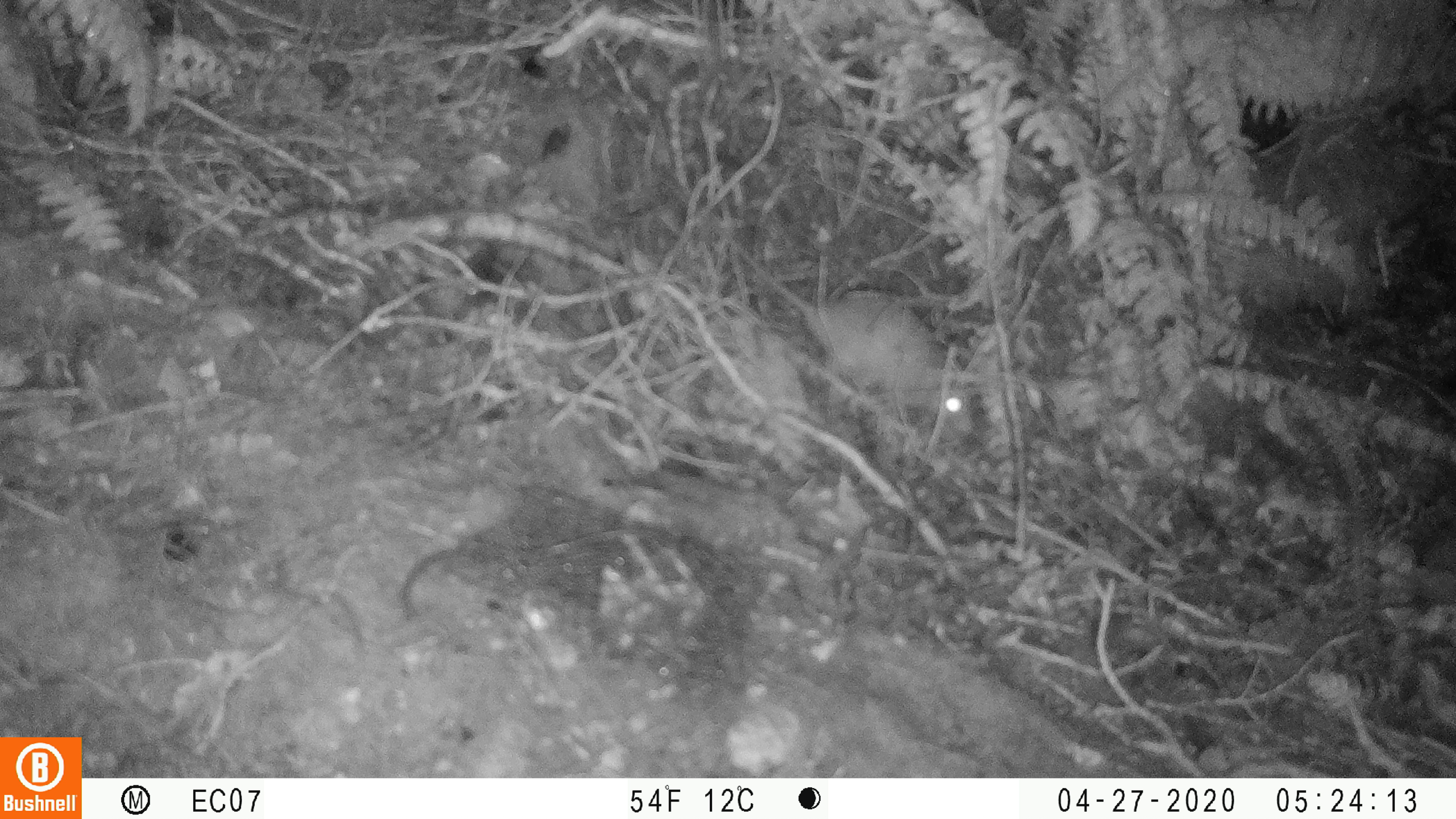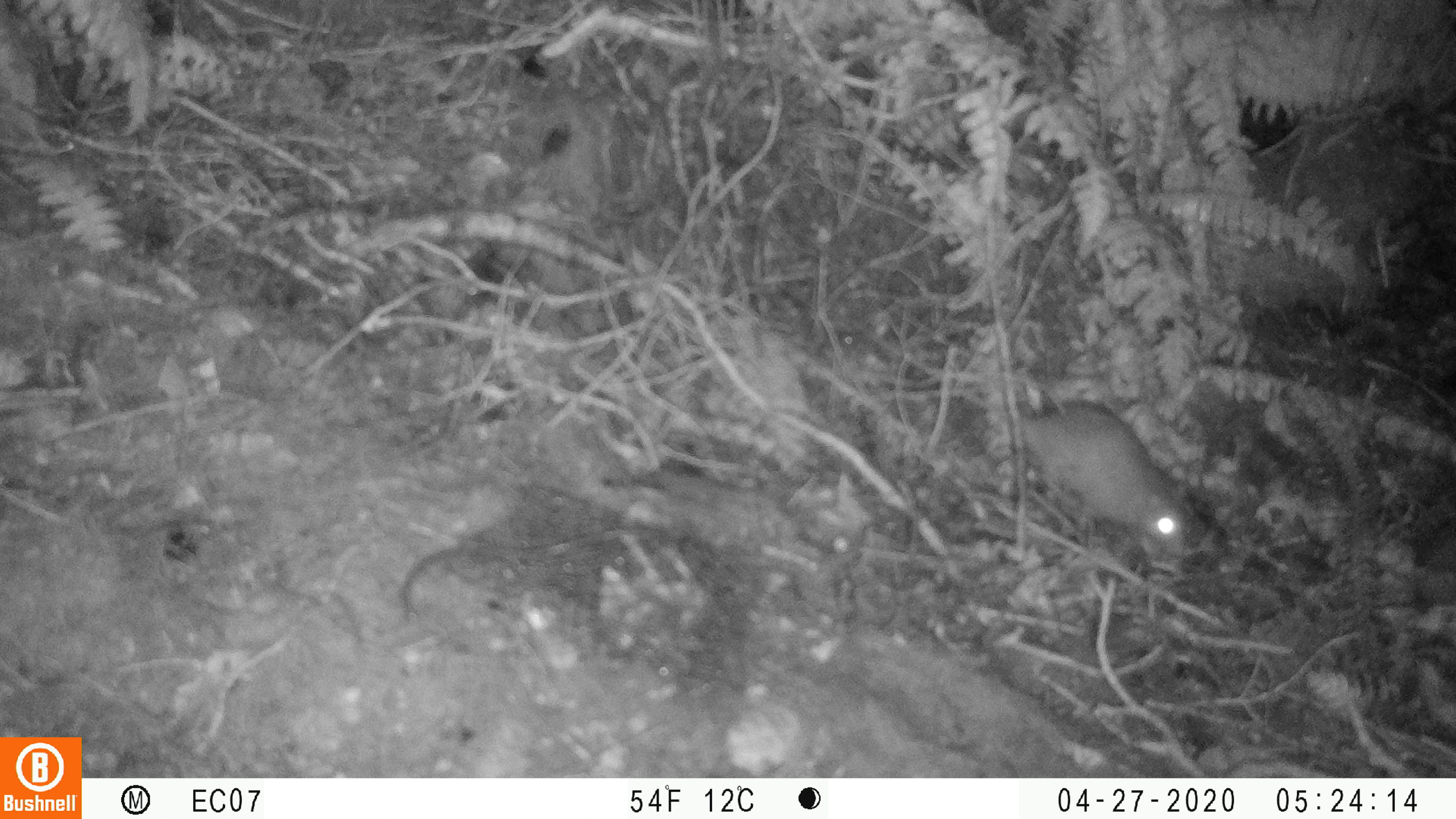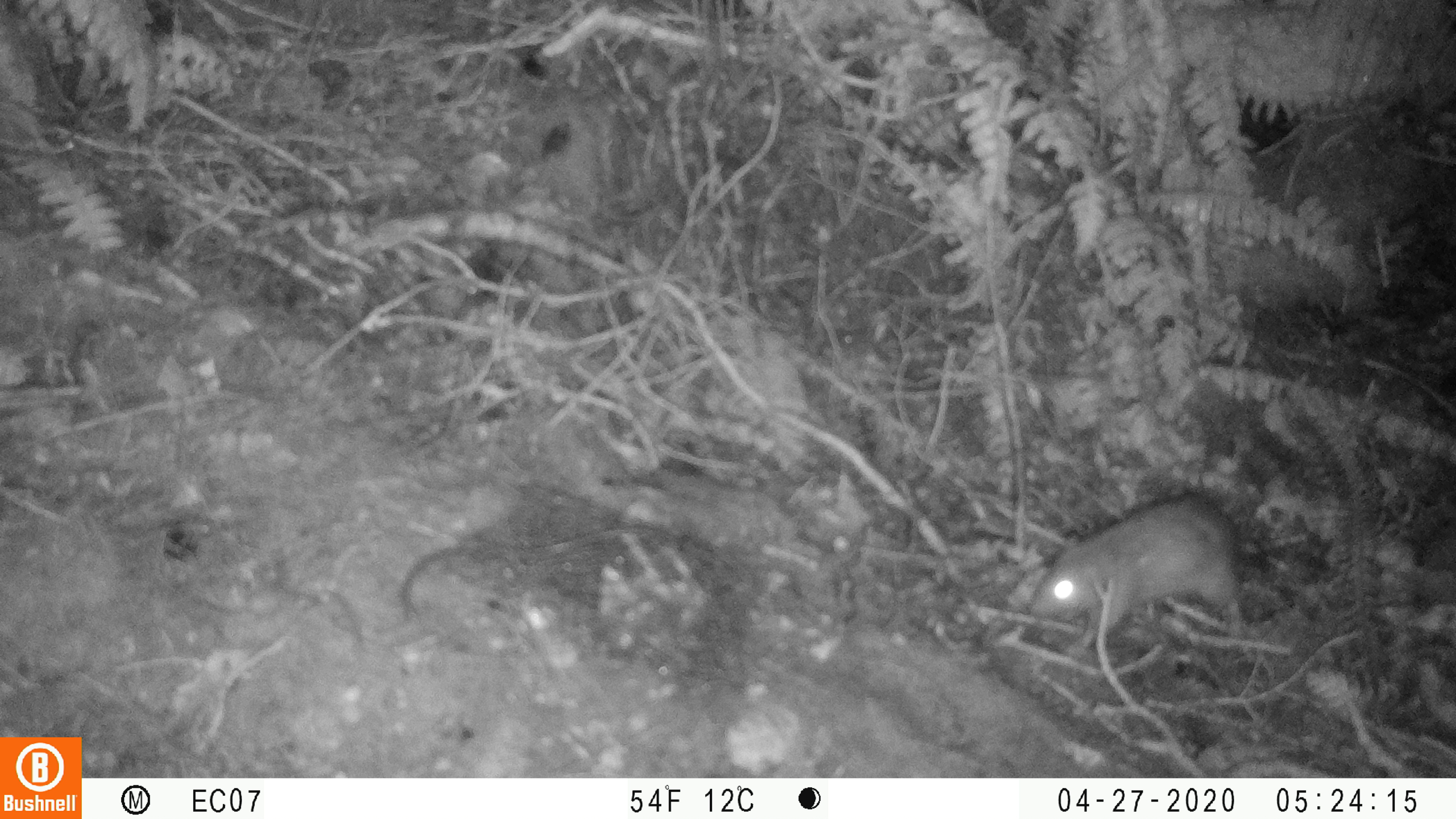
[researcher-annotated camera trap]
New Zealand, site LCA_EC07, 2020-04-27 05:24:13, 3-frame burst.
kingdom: Animalia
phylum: Chordata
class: Mammalia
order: Rodentia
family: Muridae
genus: Rattus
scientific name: Rattus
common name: rat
Rat (Rattus).